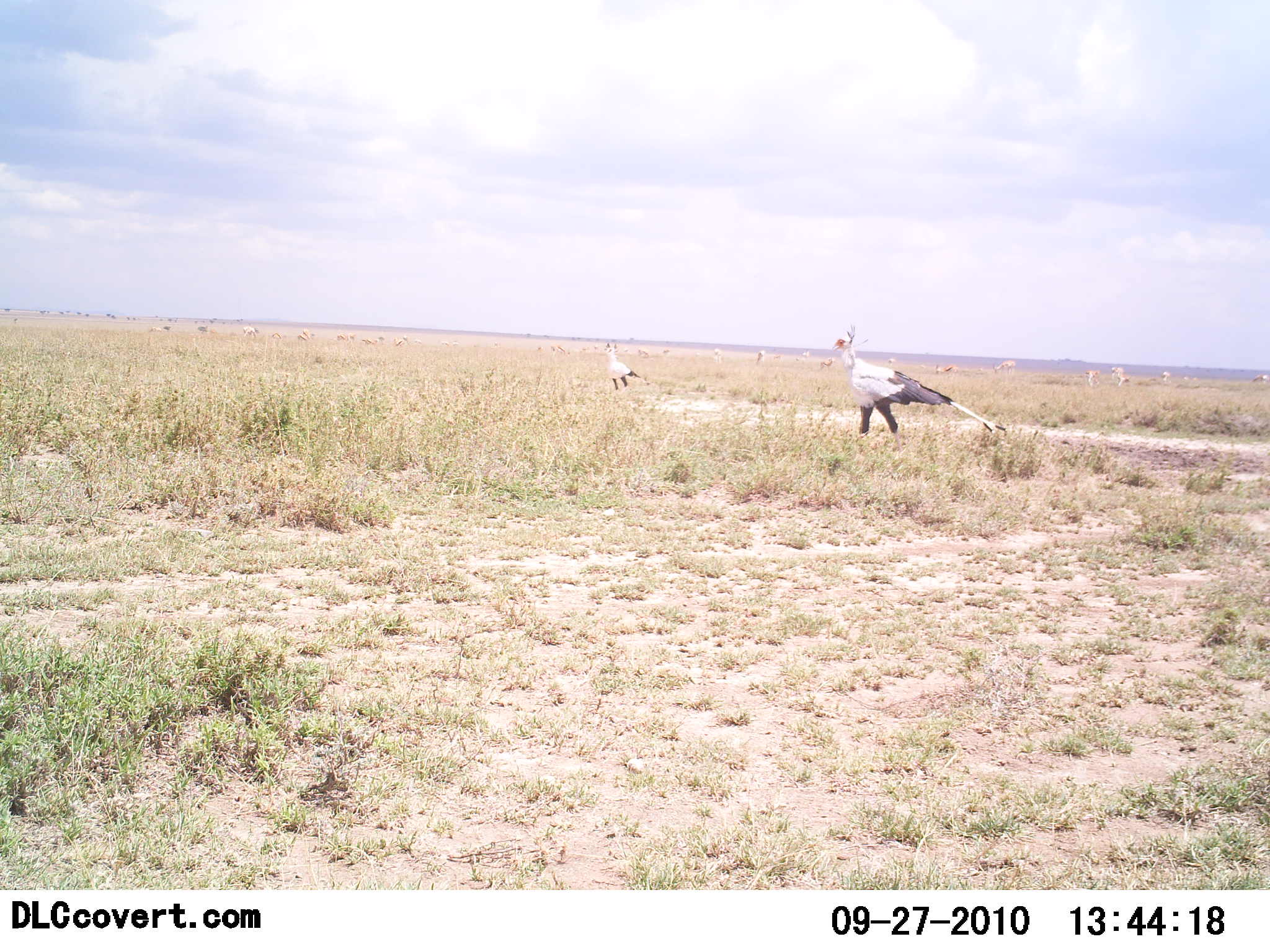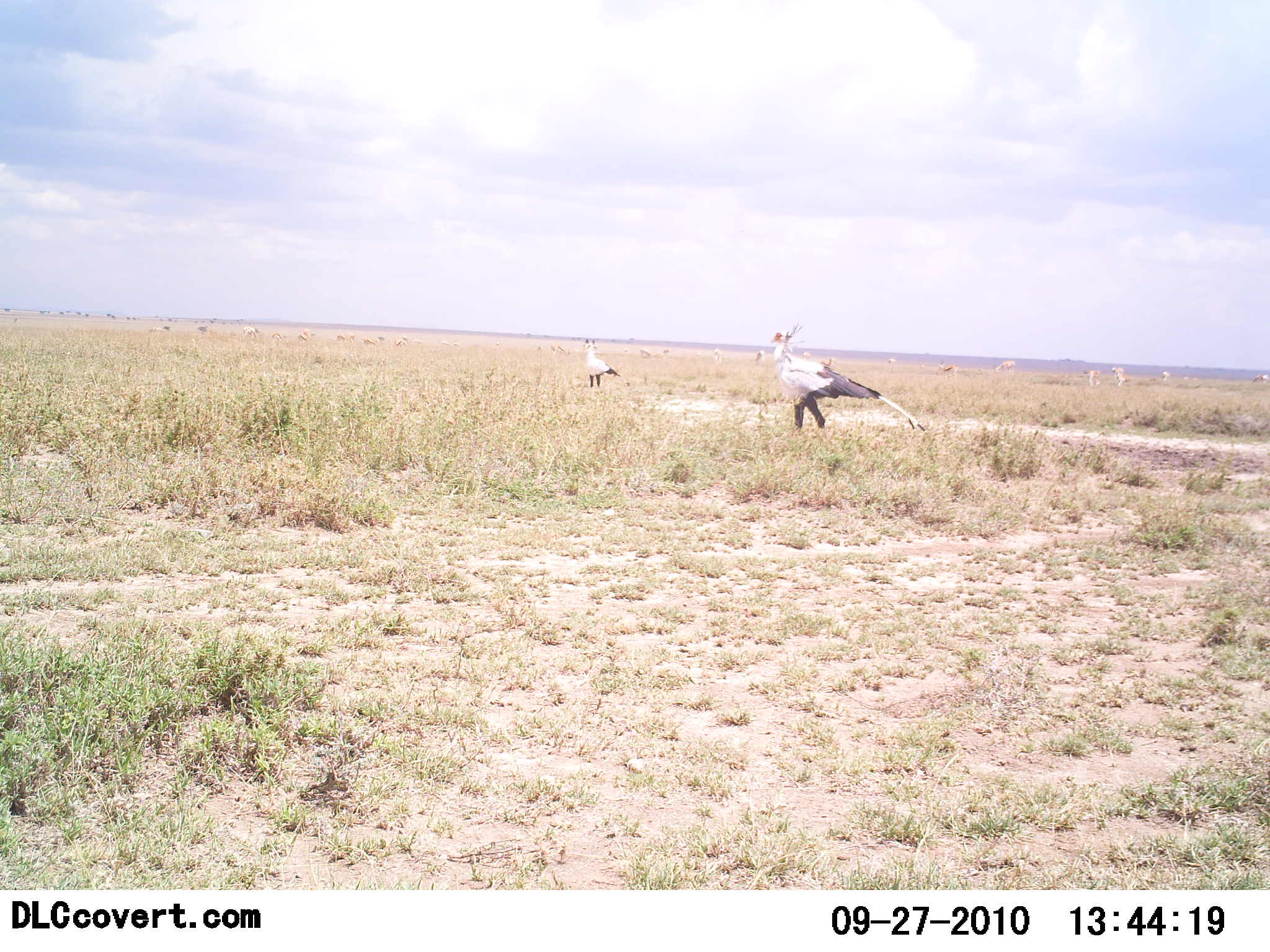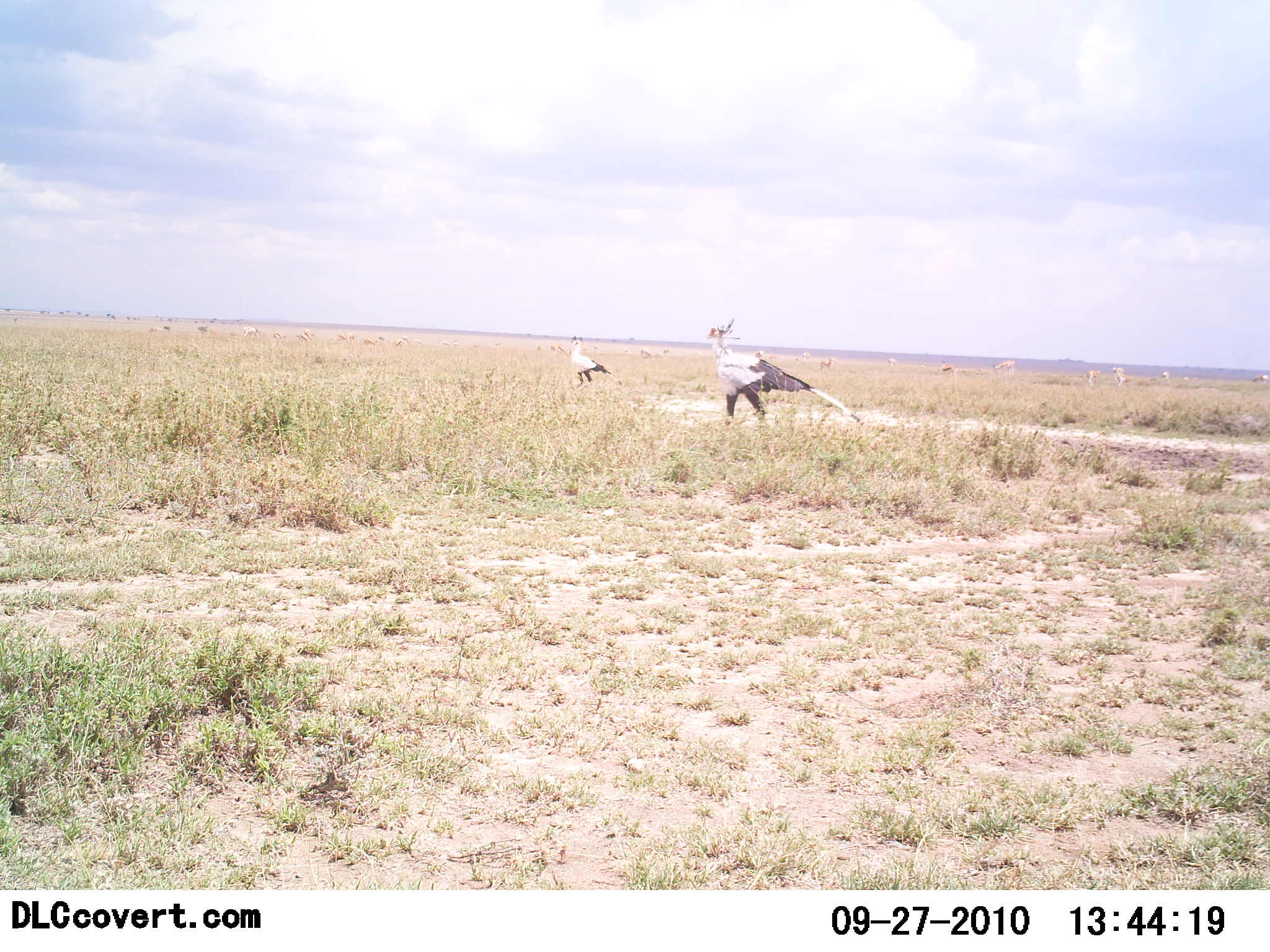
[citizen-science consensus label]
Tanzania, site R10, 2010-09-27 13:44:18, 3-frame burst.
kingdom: Animalia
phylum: Chordata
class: Aves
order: Accipitriformes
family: Sagittariidae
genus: Sagittarius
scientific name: Sagittarius serpentarius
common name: secretary bird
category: secretarybird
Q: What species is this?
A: Secretarybird (secretary bird) (Sagittarius serpentarius).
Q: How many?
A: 2.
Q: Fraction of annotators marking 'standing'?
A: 15%.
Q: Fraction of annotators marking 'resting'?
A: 0%.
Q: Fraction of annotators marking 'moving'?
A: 85%.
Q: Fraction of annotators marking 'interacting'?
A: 0%.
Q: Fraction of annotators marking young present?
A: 0%.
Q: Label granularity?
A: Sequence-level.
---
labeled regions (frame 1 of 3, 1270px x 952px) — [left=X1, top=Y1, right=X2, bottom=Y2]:
animal: [left=831, top=323, right=1007, bottom=452]; [left=597, top=342, right=643, bottom=393]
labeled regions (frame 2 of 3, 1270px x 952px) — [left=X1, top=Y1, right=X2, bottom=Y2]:
animal: [left=770, top=323, right=927, bottom=432]; [left=583, top=338, right=621, bottom=391]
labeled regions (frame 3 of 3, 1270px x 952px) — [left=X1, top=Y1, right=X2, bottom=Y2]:
animal: [left=706, top=315, right=866, bottom=431]; [left=567, top=336, right=623, bottom=390]